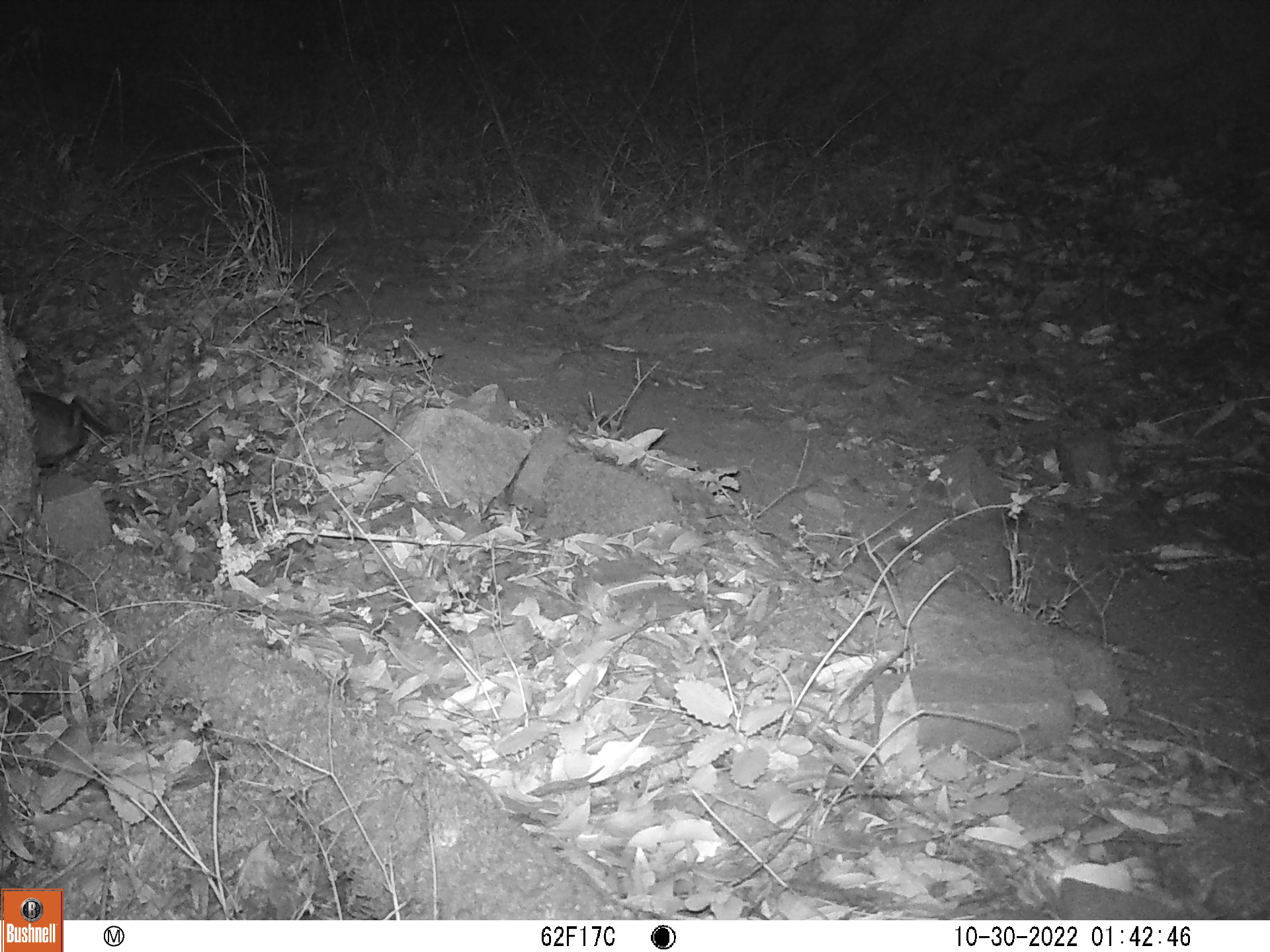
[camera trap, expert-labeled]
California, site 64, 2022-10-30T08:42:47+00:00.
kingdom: Animalia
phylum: Chordata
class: Mammalia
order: Rodentia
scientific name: Rodentia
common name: mouse or rat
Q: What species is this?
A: Mouse or rat (Rodentia).